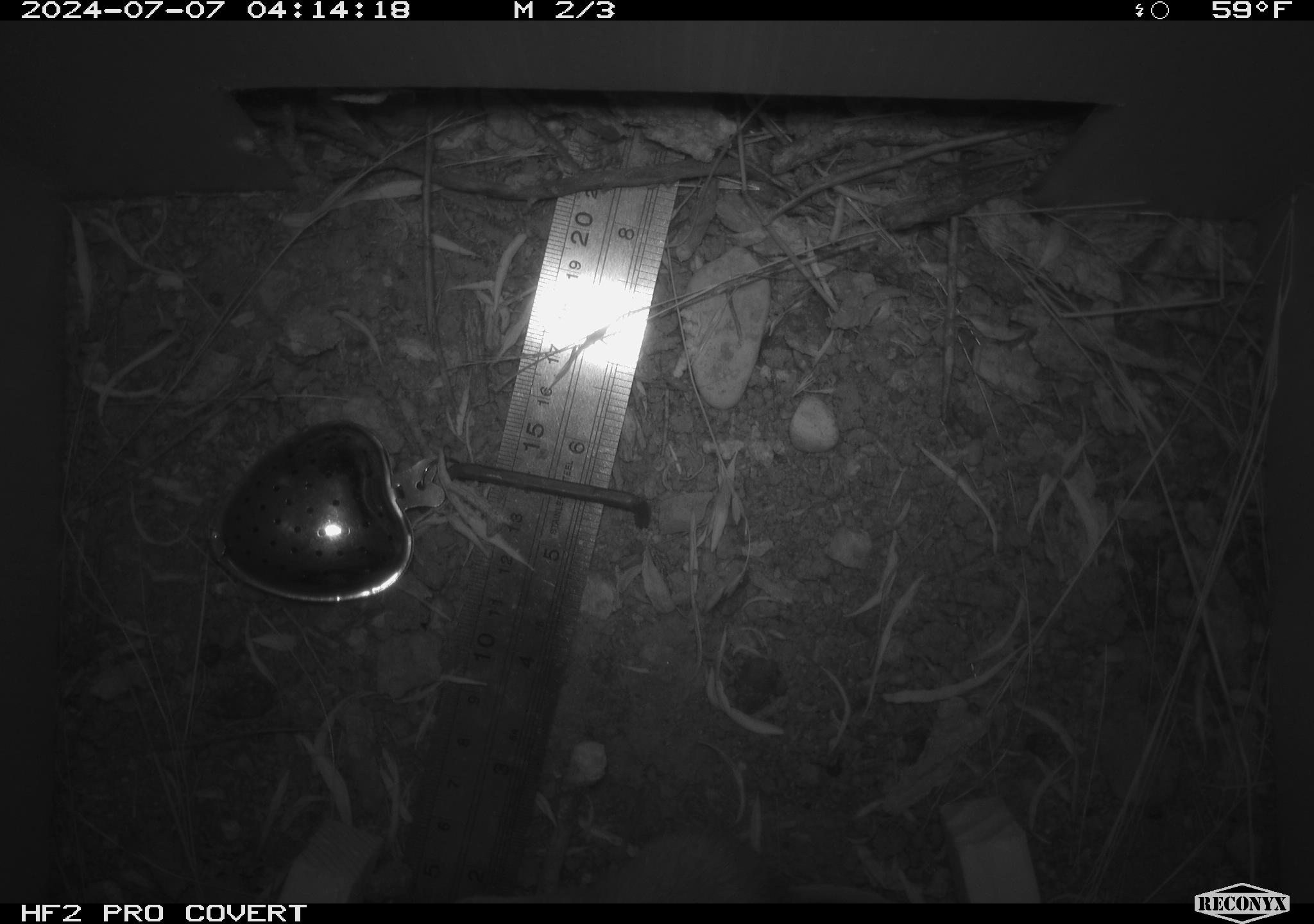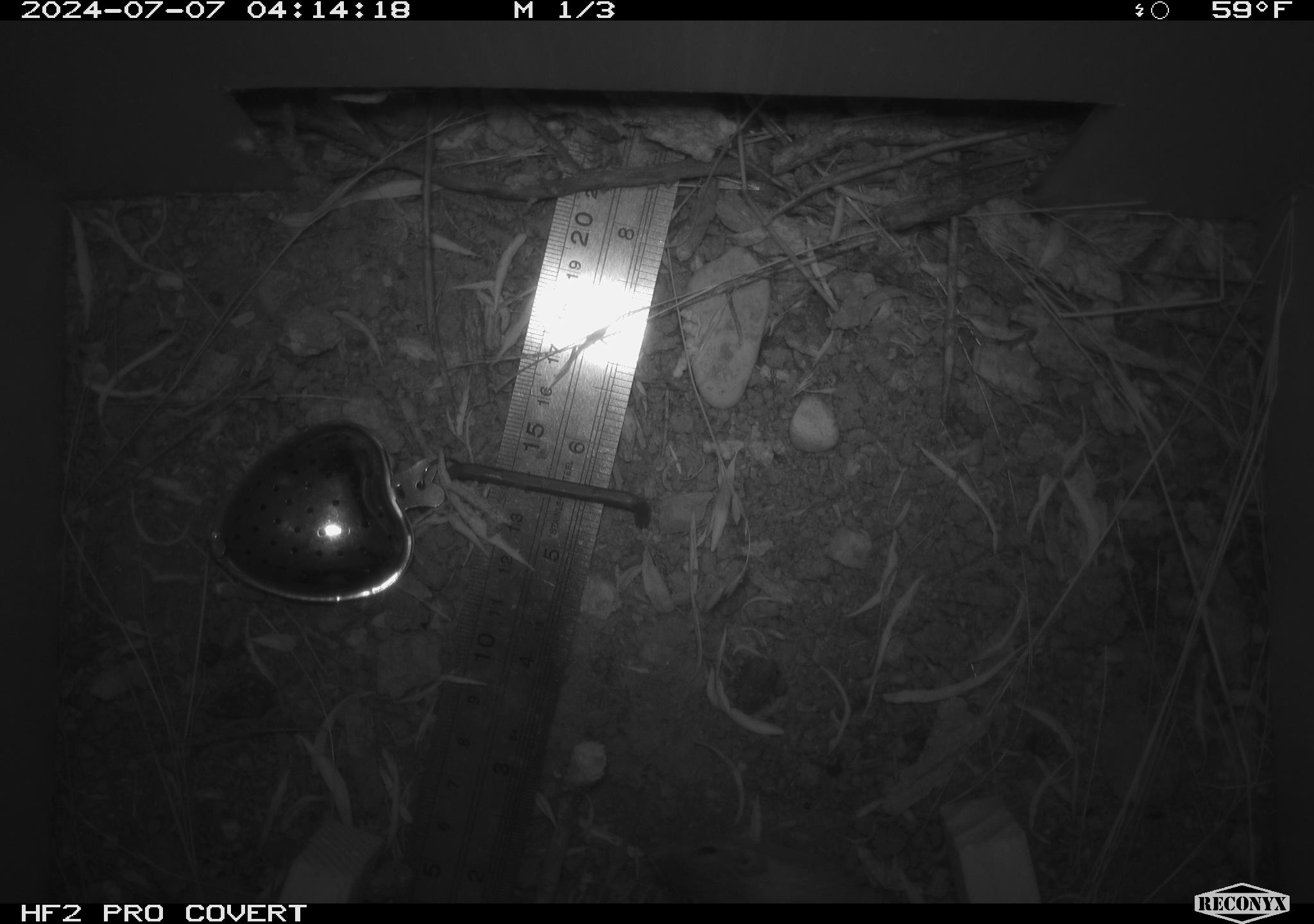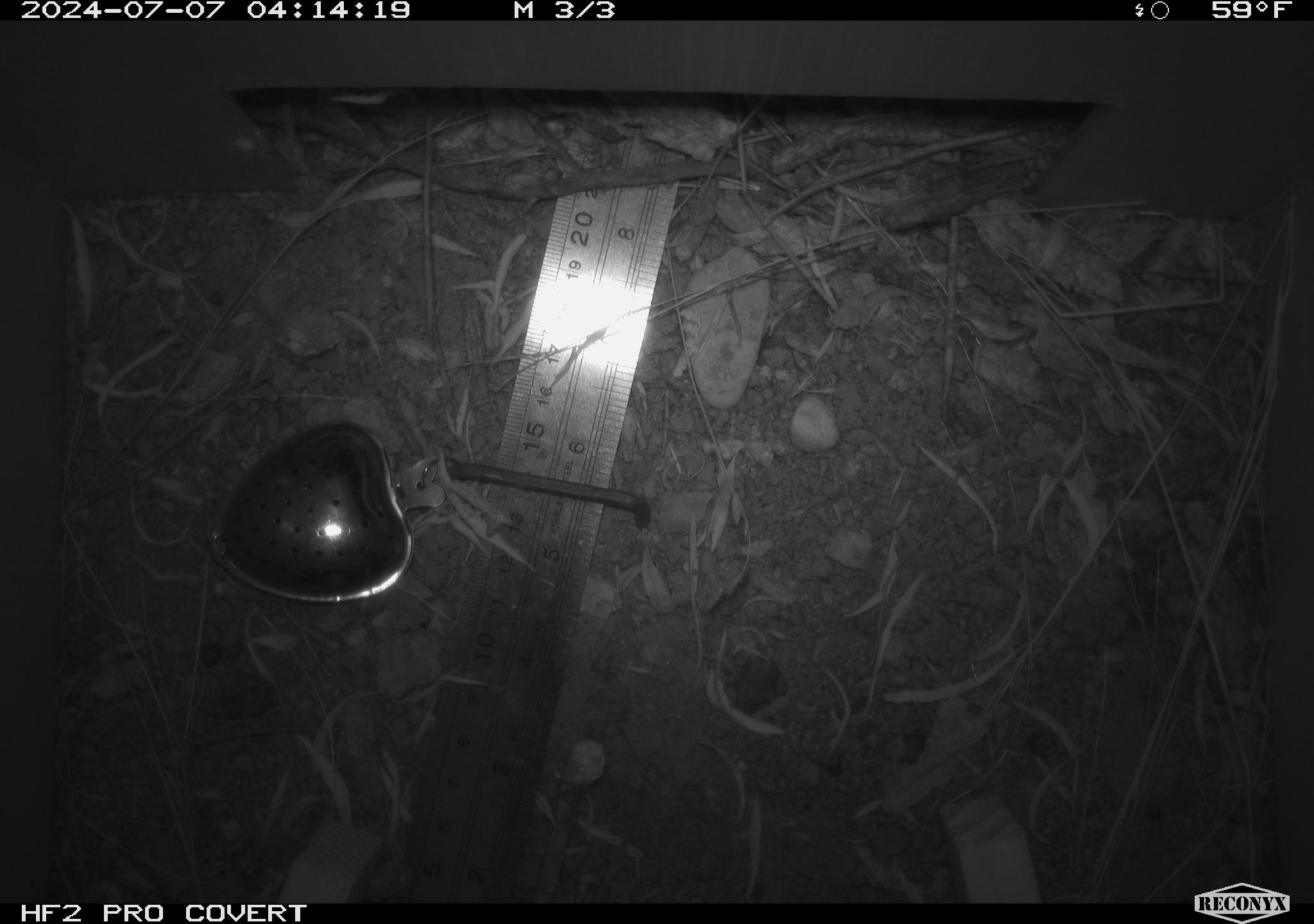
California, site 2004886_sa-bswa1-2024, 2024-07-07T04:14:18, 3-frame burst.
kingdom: Animalia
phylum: Chordata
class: Mammalia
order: Rodentia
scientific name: Rodentia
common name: mouse species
Mouse species (Rodentia).